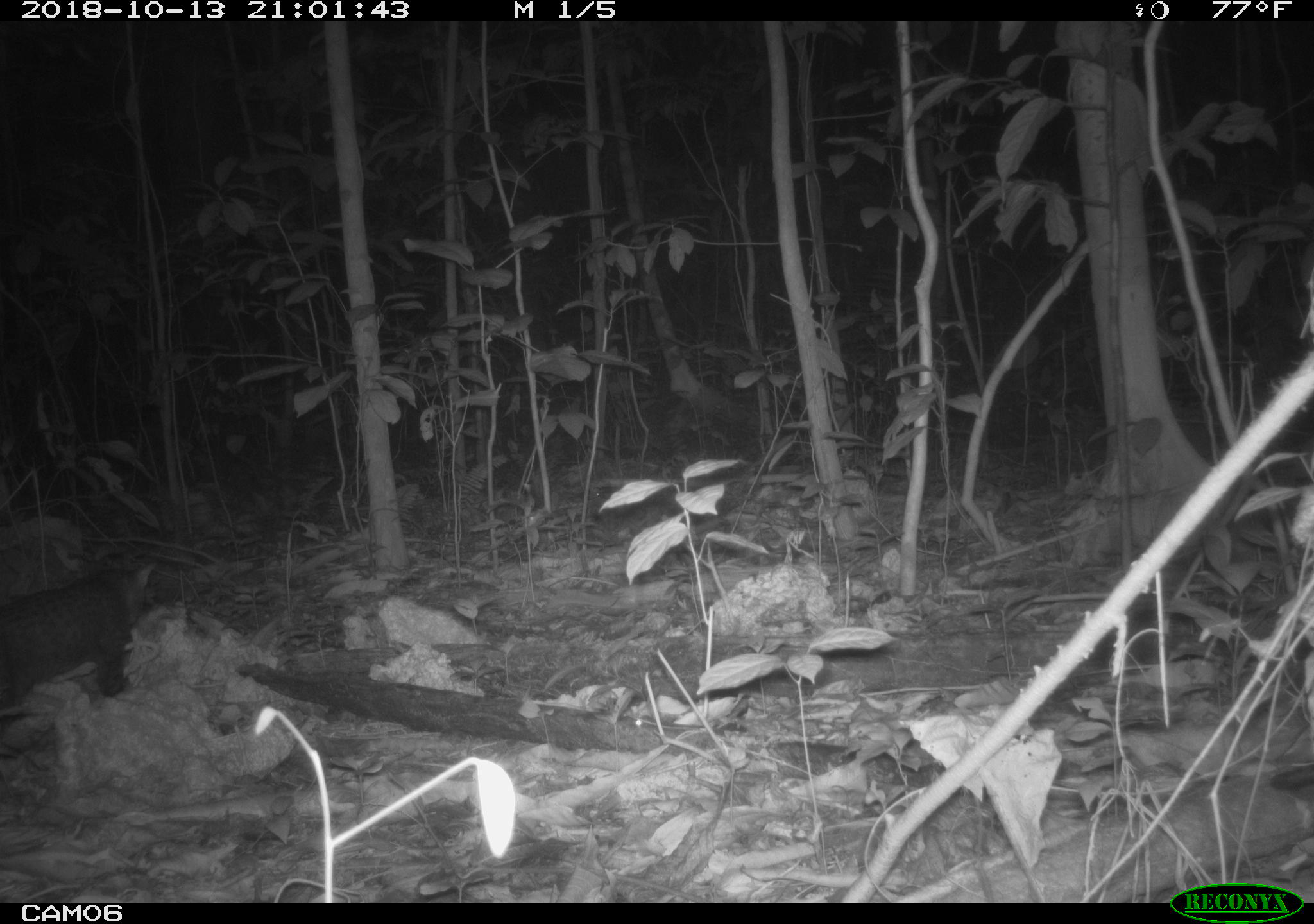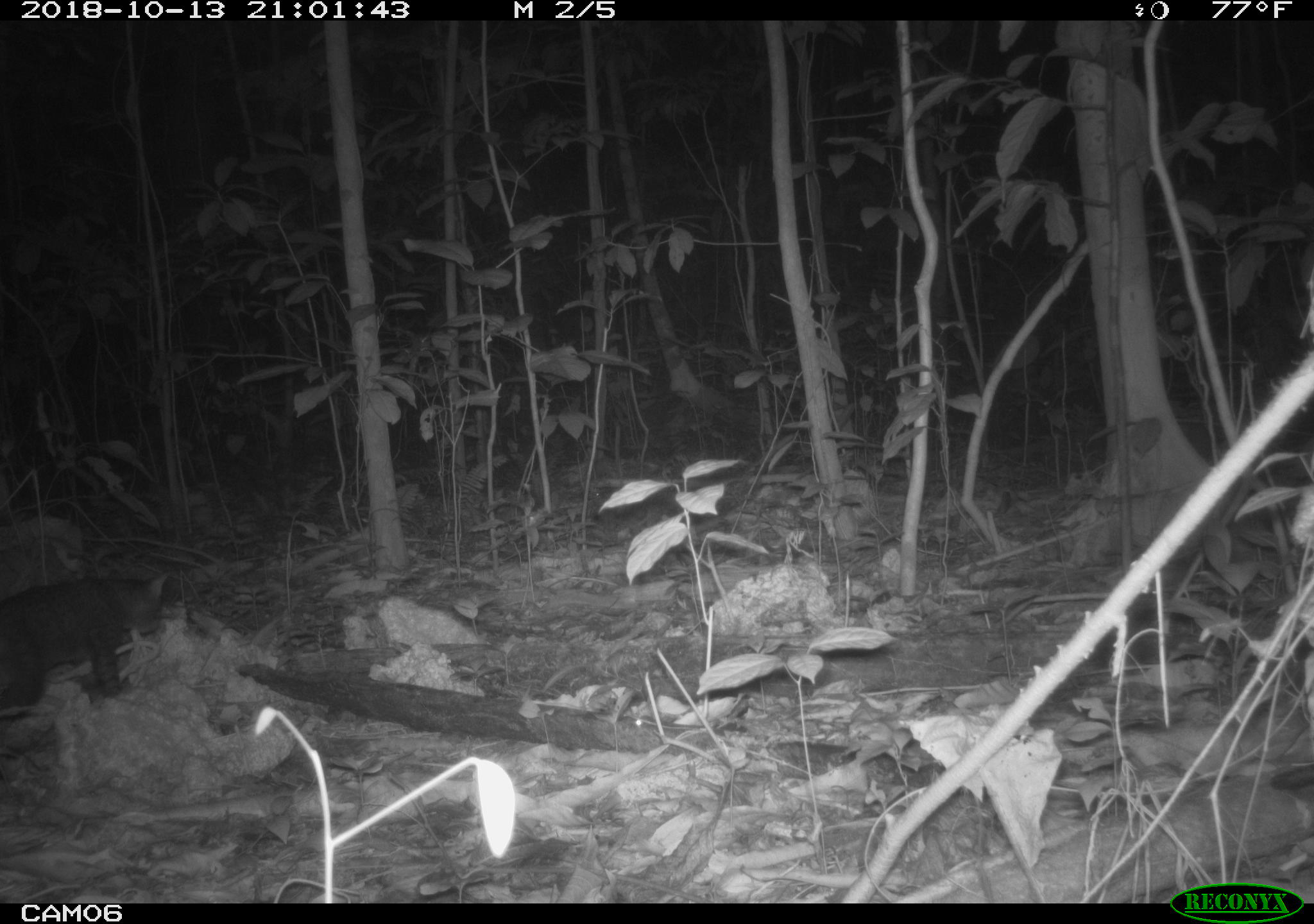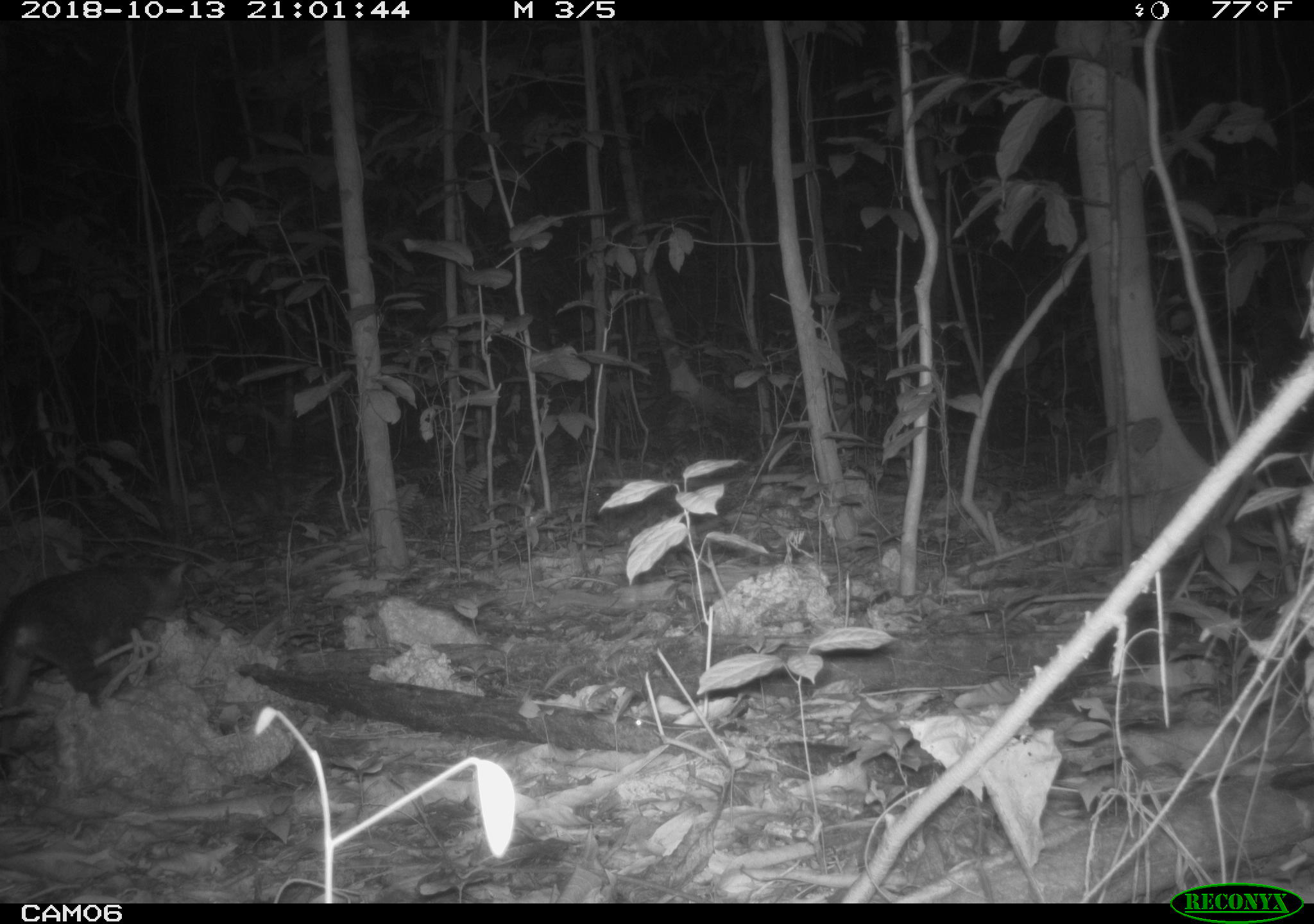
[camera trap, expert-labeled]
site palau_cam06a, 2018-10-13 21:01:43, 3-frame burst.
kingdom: Animalia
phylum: Chordata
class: Mammalia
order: Carnivora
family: Felidae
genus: Felis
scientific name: Felis catus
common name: cat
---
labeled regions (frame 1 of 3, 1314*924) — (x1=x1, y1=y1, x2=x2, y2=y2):
cat: (x1=1, y1=561, x2=154, y2=724)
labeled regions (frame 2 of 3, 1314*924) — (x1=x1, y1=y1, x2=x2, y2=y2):
cat: (x1=0, y1=570, x2=171, y2=717)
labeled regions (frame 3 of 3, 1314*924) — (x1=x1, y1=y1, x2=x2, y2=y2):
cat: (x1=1, y1=556, x2=191, y2=750)